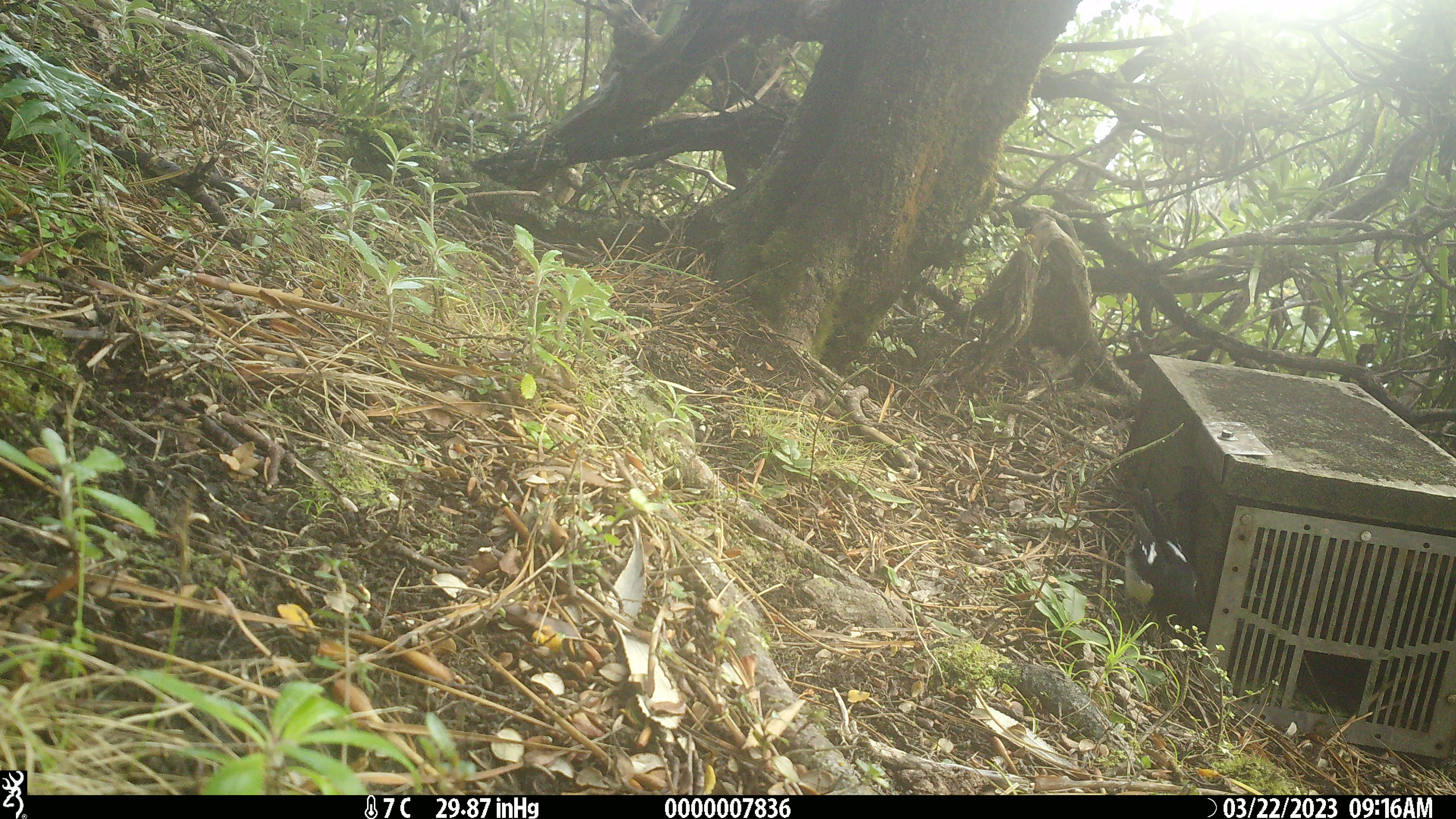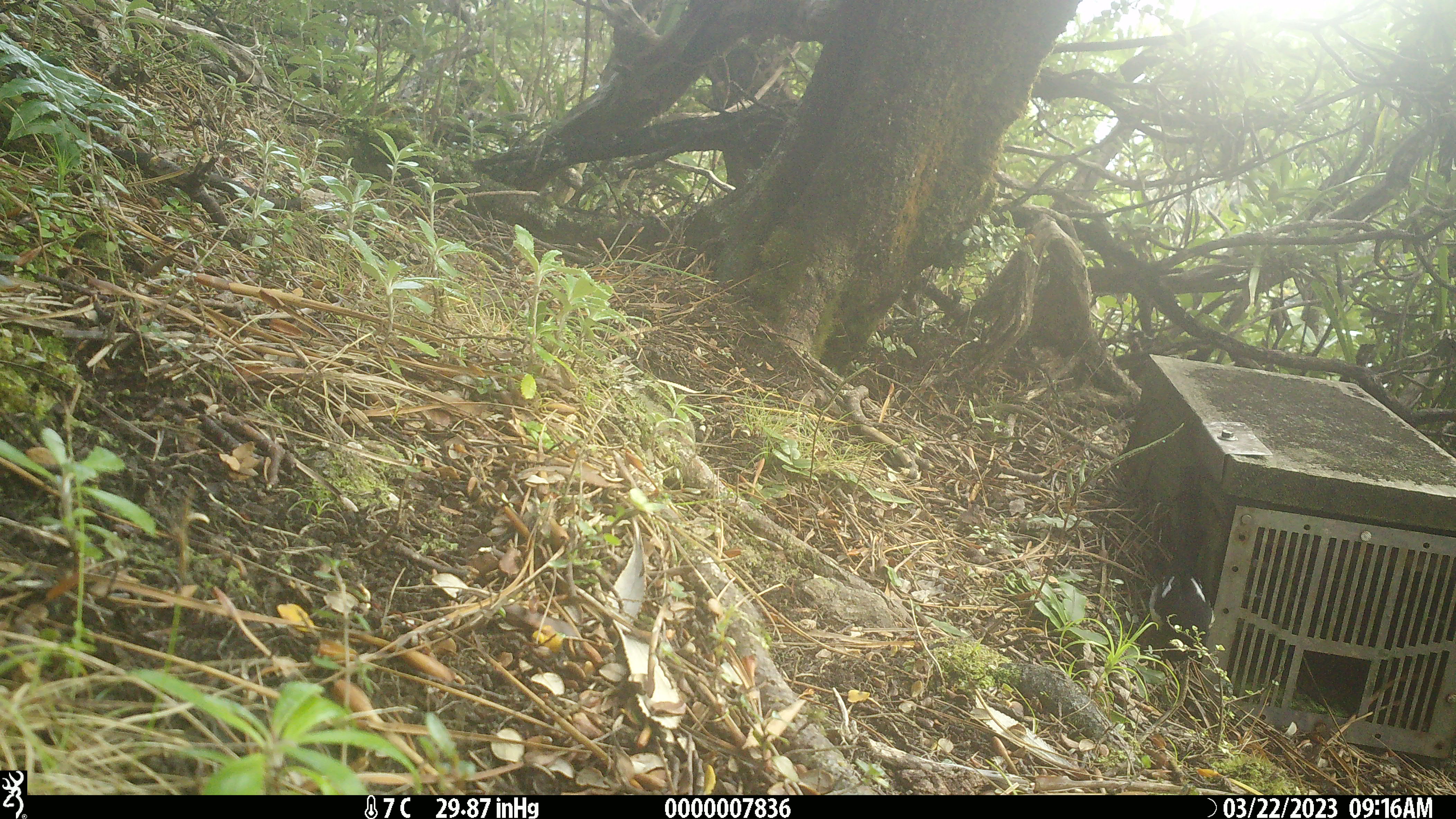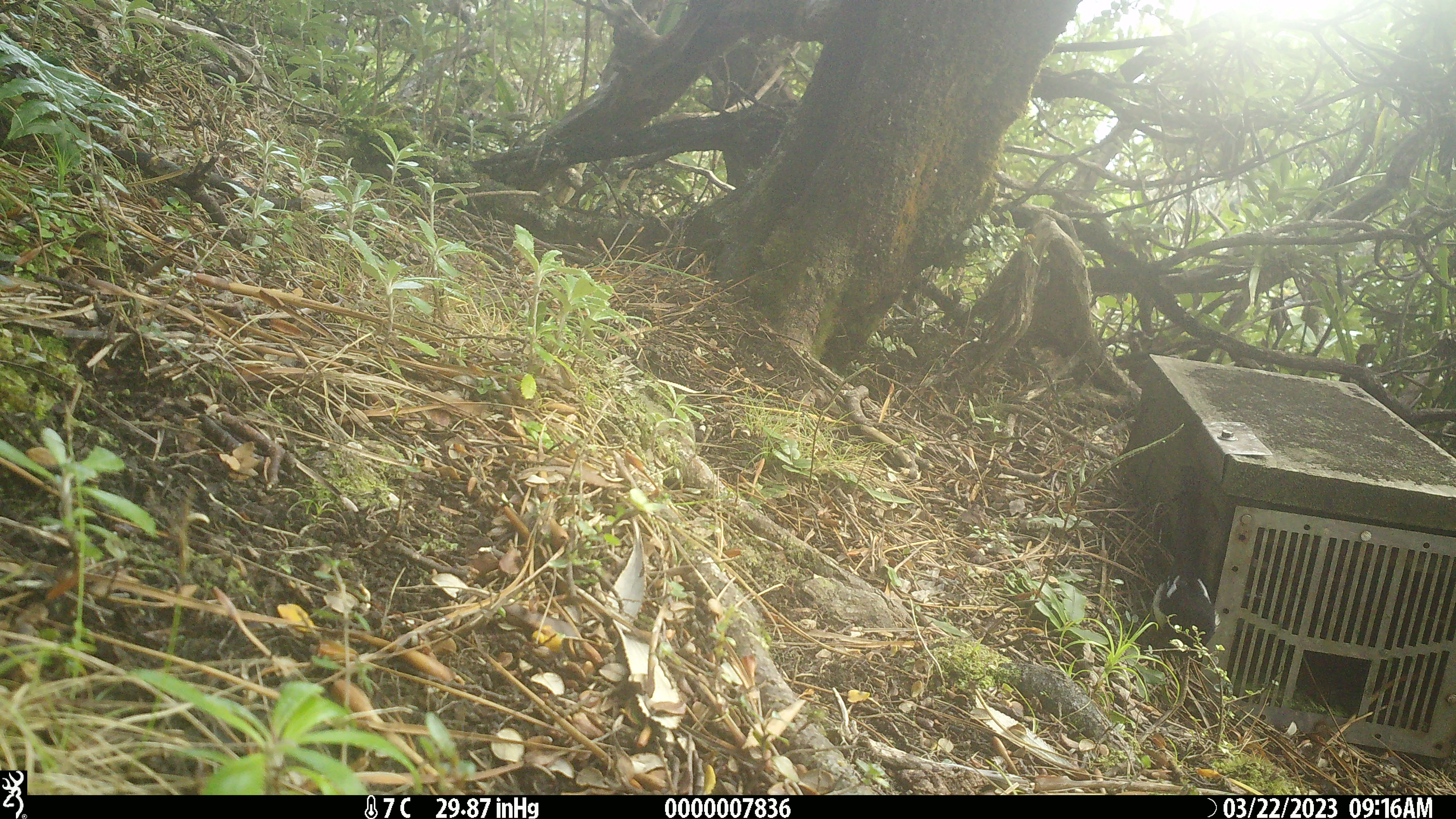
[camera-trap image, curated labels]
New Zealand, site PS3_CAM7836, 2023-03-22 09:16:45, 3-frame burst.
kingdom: Animalia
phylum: Chordata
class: Aves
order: Passeriformes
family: Petroicidae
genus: Petroica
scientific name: Petroica macrocephala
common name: tomtit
Tomtit (Petroica macrocephala).